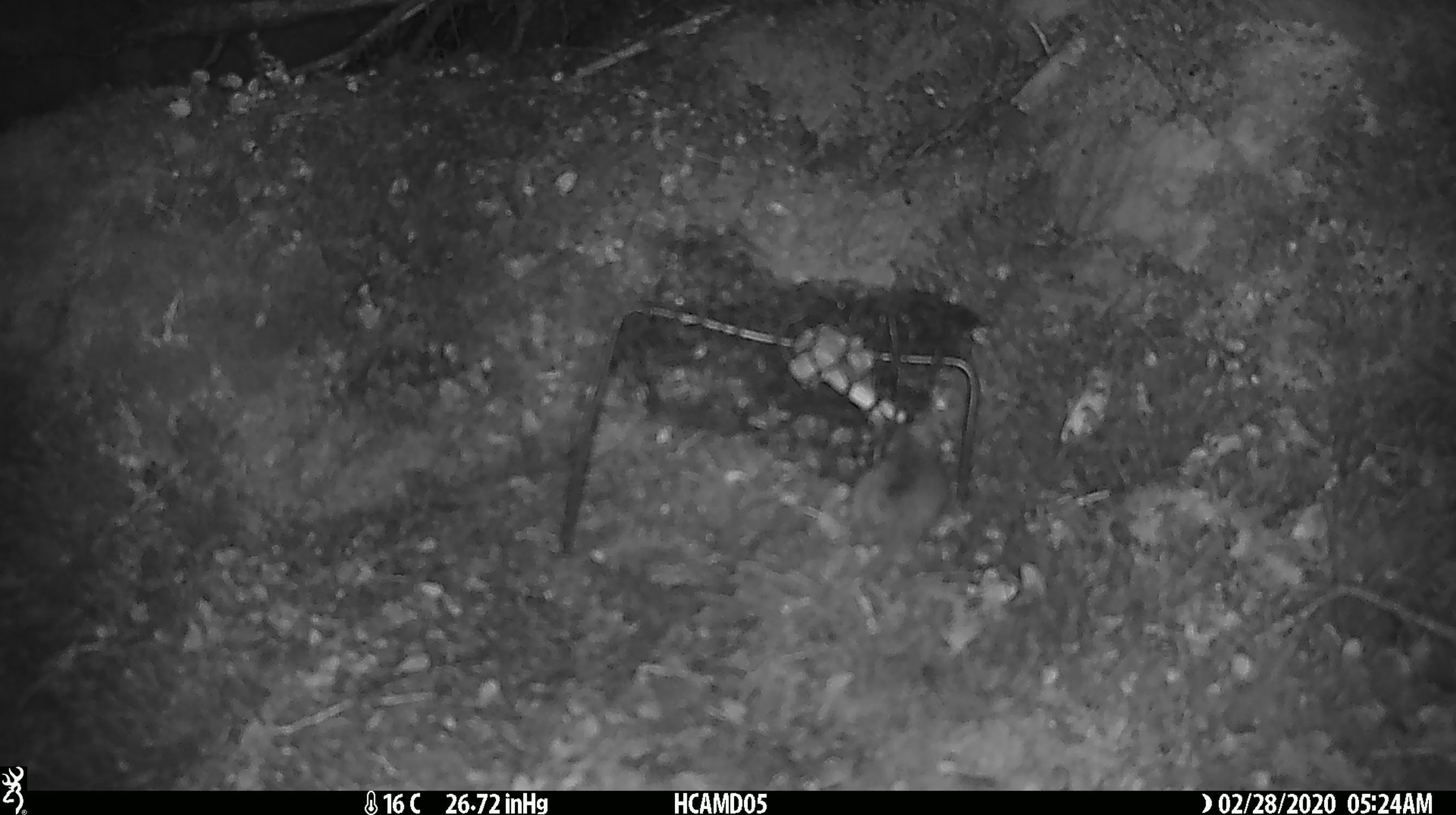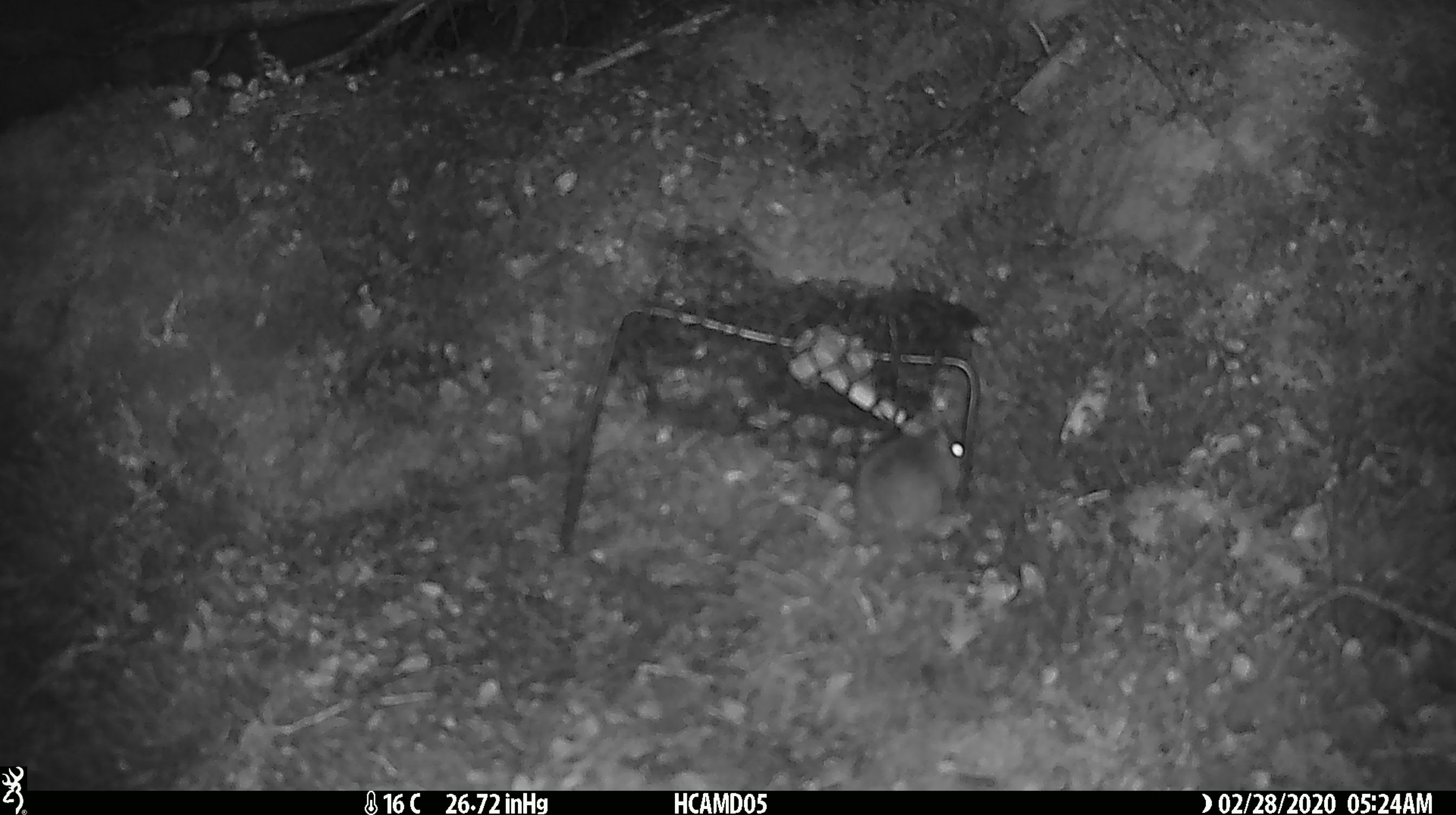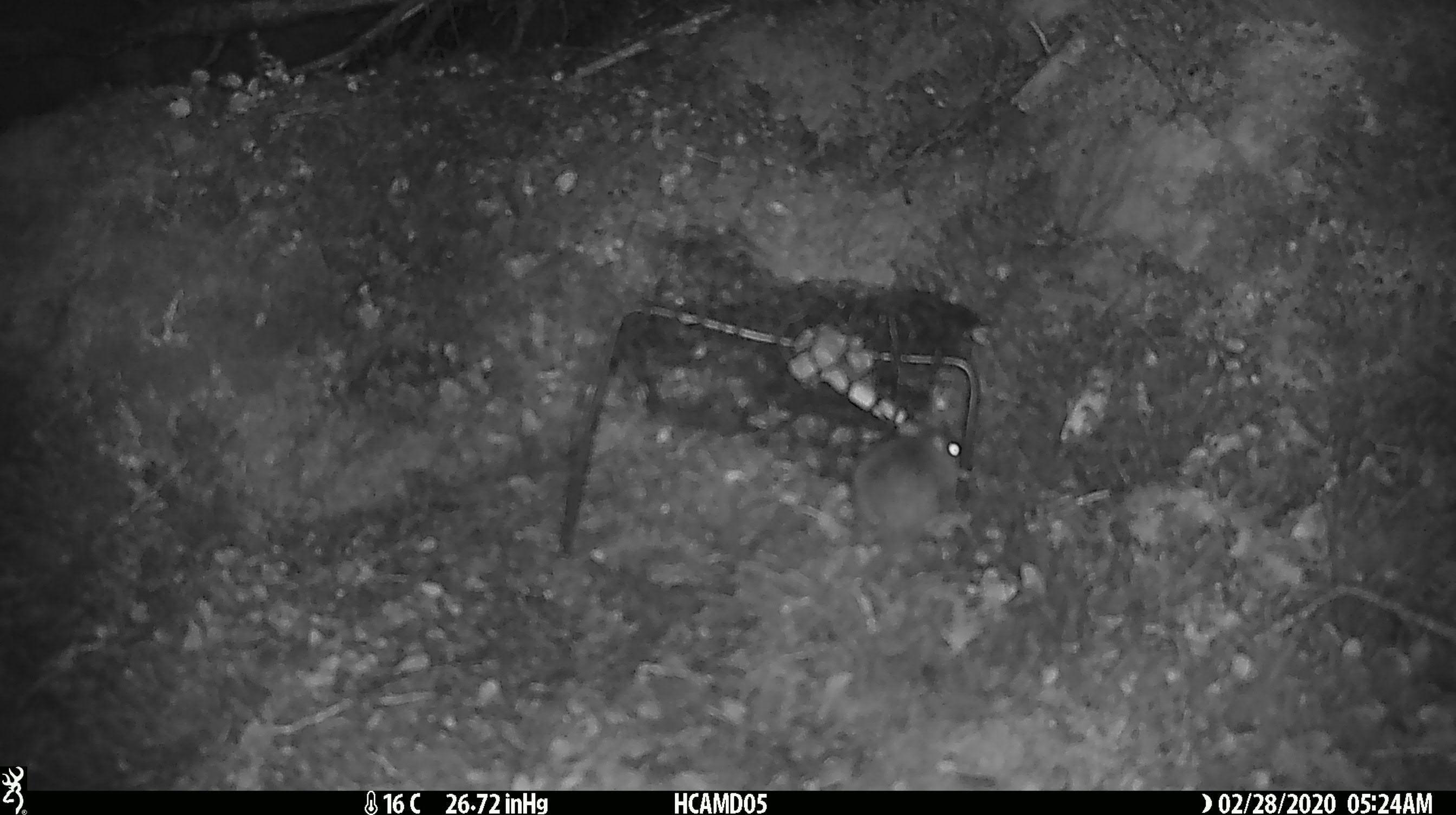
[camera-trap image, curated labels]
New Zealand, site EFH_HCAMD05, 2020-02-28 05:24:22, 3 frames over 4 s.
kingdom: Animalia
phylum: Chordata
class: Mammalia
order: Rodentia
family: Muridae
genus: Mus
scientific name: Mus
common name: mouse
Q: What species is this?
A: Mouse (Mus).